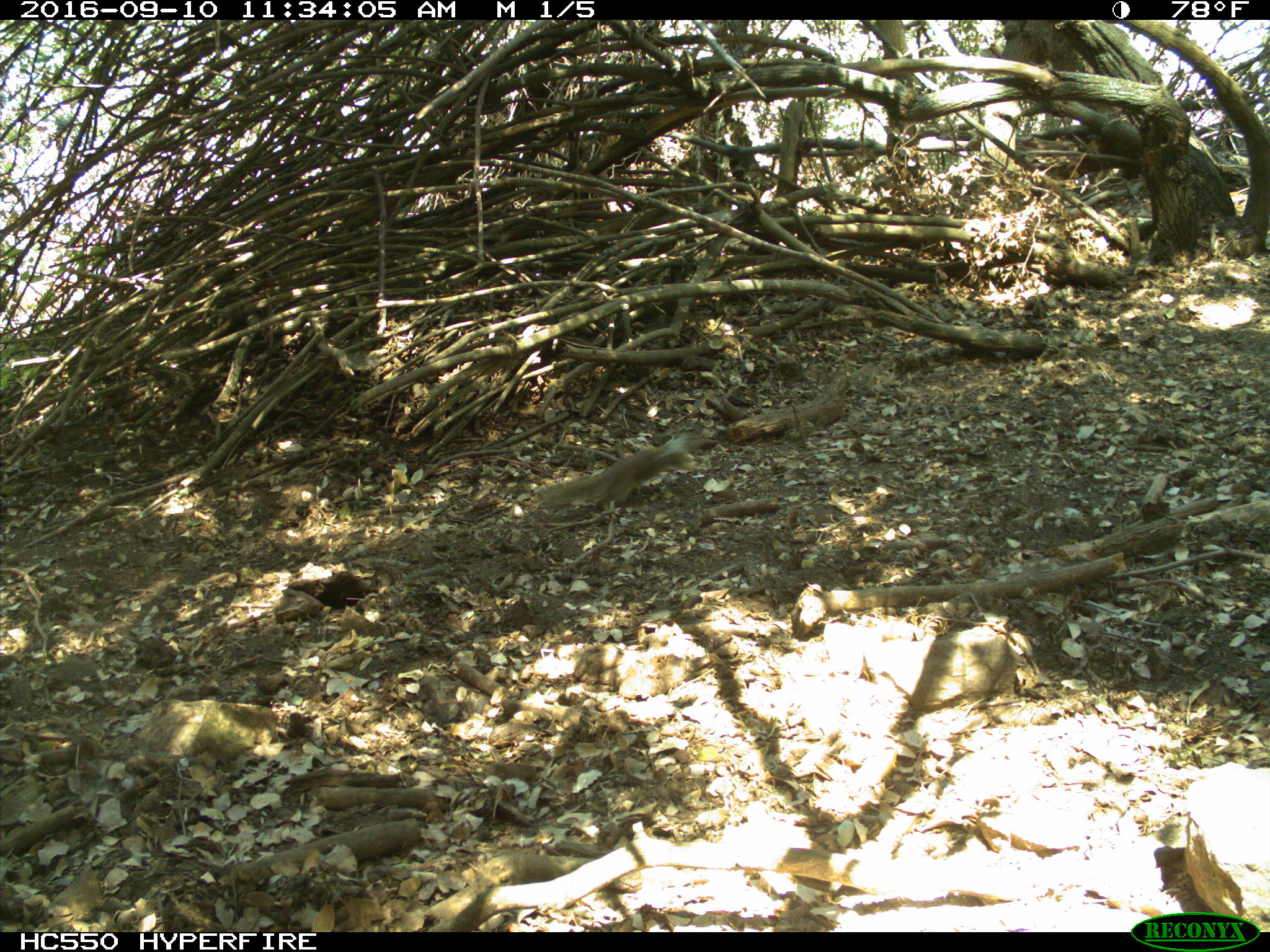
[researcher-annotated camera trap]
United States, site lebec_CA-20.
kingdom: Animalia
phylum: Chordata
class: Mammalia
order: Rodentia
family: Sciuridae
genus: Sciurus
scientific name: Sciurus carolinensis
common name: eastern gray squirrel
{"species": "Sciurus carolinensis (eastern gray squirrel)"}